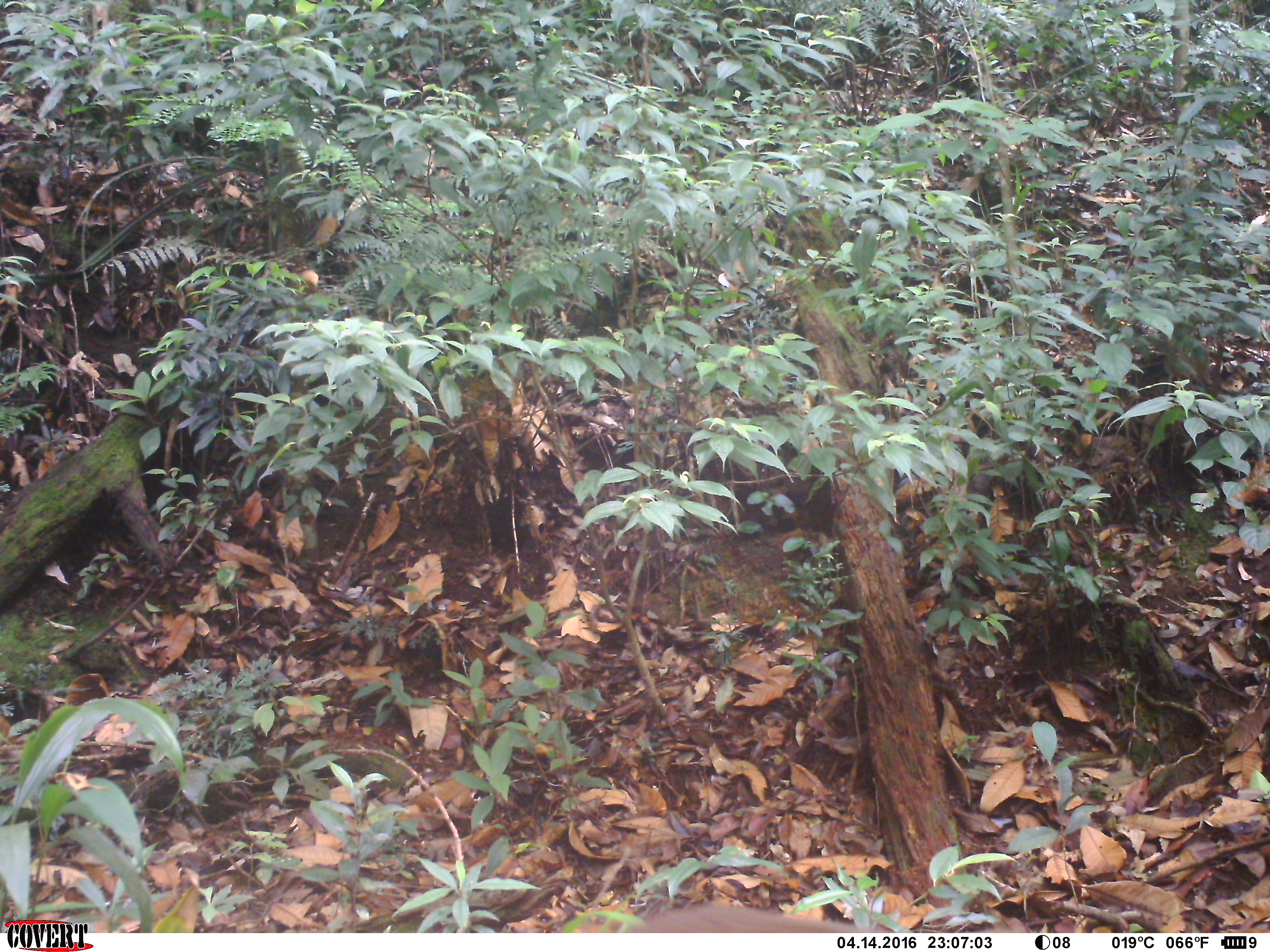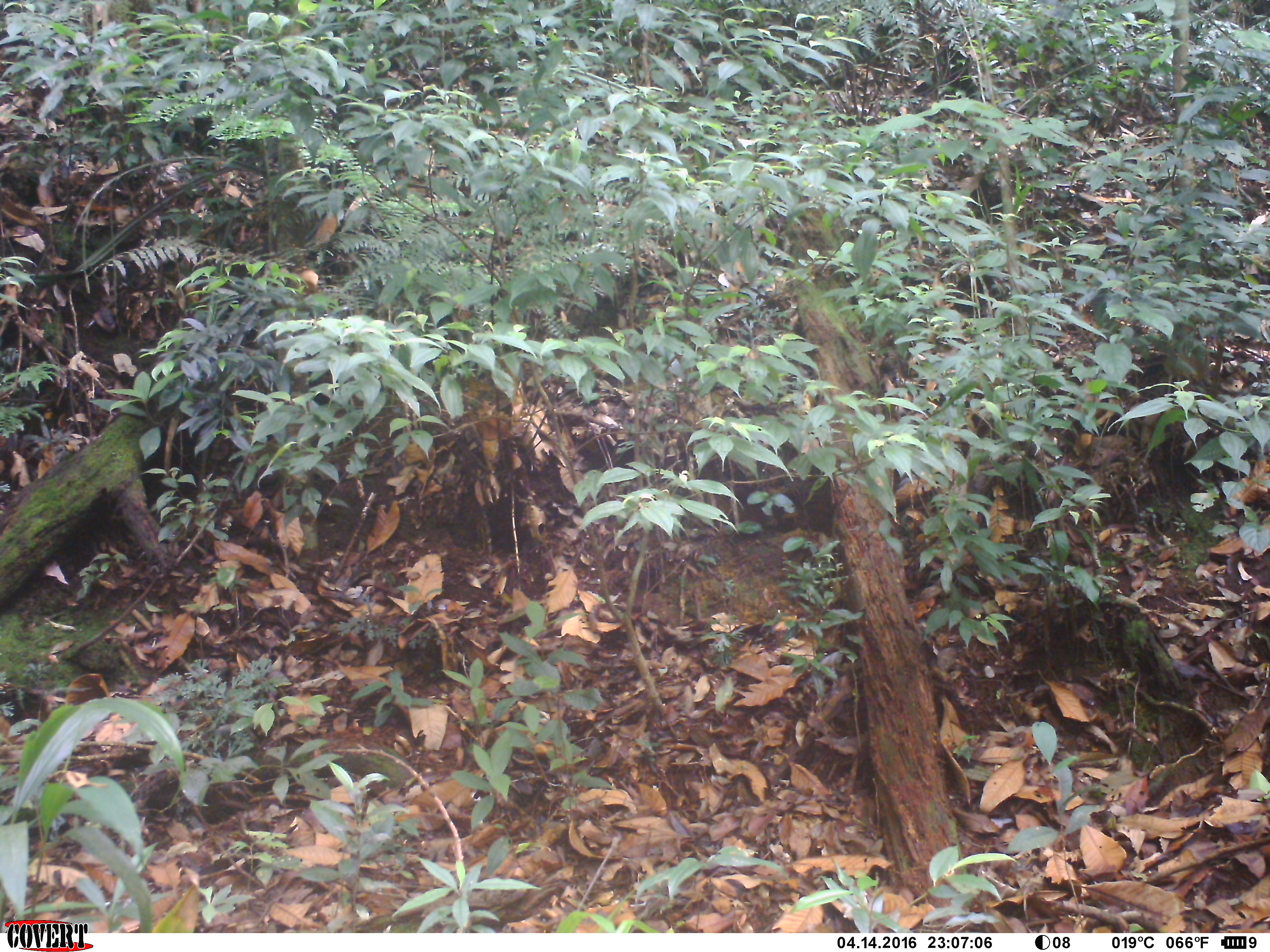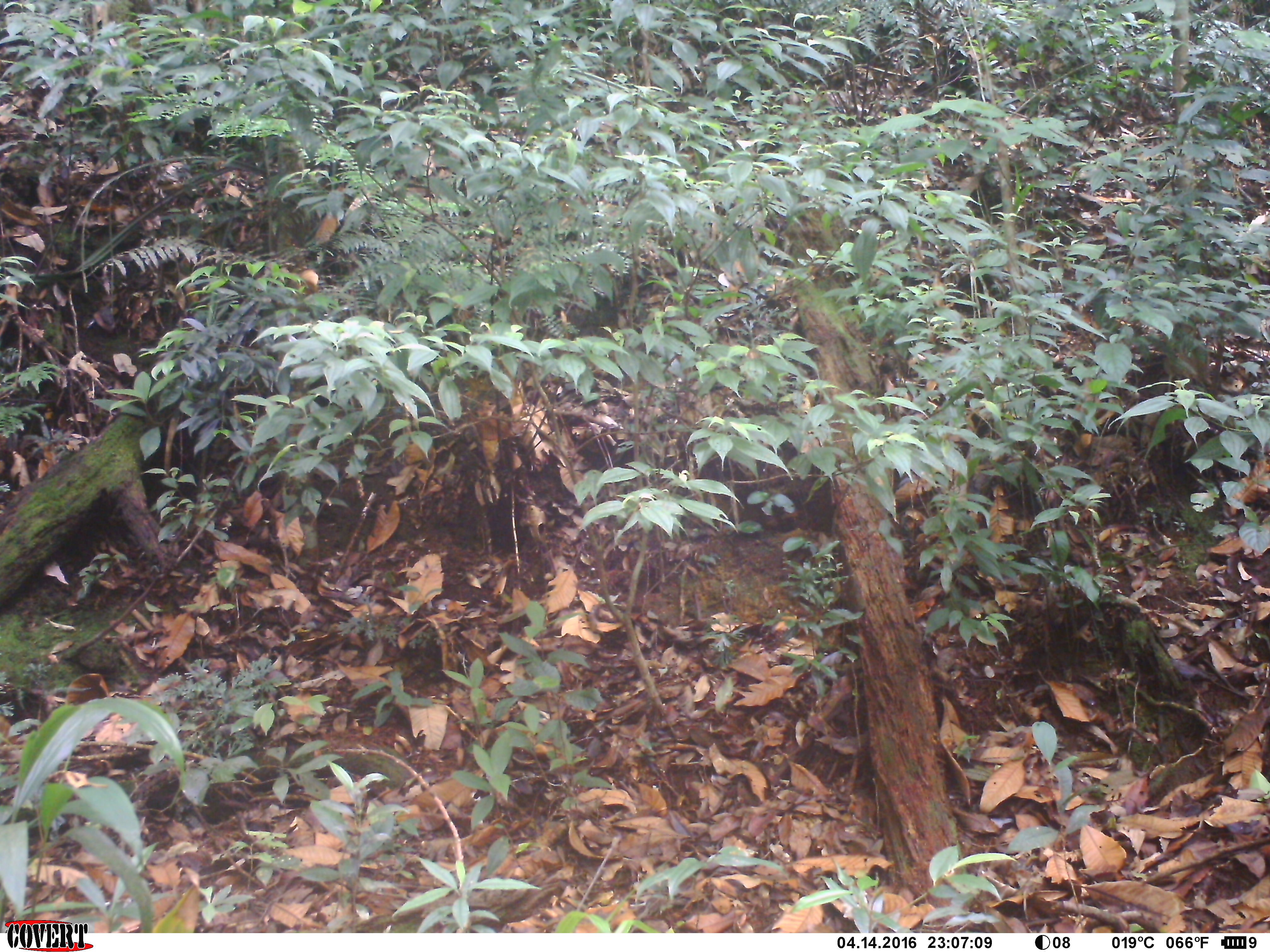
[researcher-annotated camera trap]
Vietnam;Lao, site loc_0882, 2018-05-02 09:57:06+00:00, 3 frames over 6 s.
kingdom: Animalia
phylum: Chordata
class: Mammalia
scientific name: Mammalia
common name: mammal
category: unidentified mammal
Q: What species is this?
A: Unidentified mammal (mammal) (Mammalia).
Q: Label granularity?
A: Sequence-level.